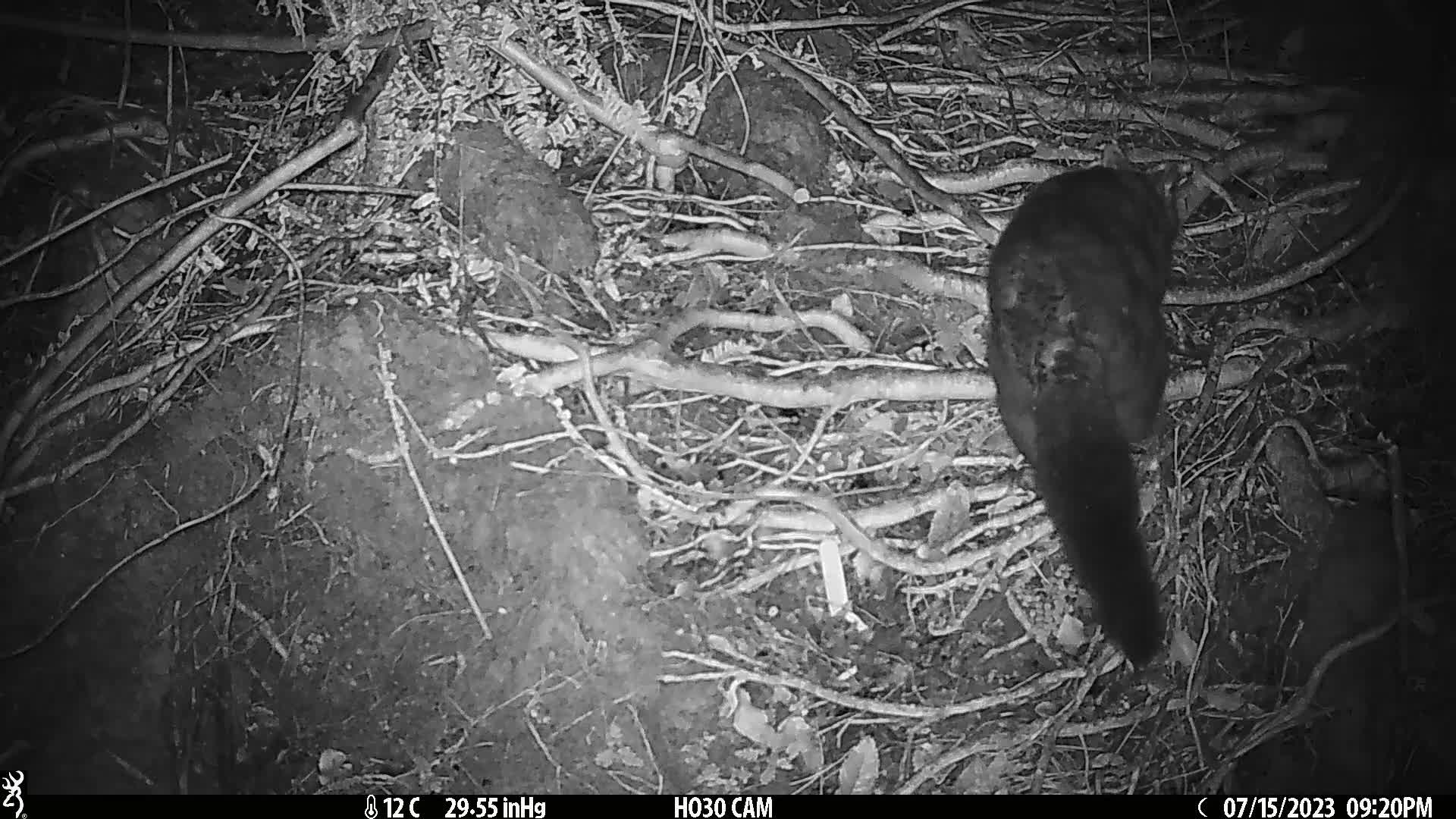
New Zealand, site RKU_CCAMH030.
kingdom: Animalia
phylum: Chordata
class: Mammalia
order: Diprotodontia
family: Phalangeridae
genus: Trichosurus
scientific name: Trichosurus vulpecula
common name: common brushtail possum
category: possum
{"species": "possum (common brushtail possum) (Trichosurus vulpecula)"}